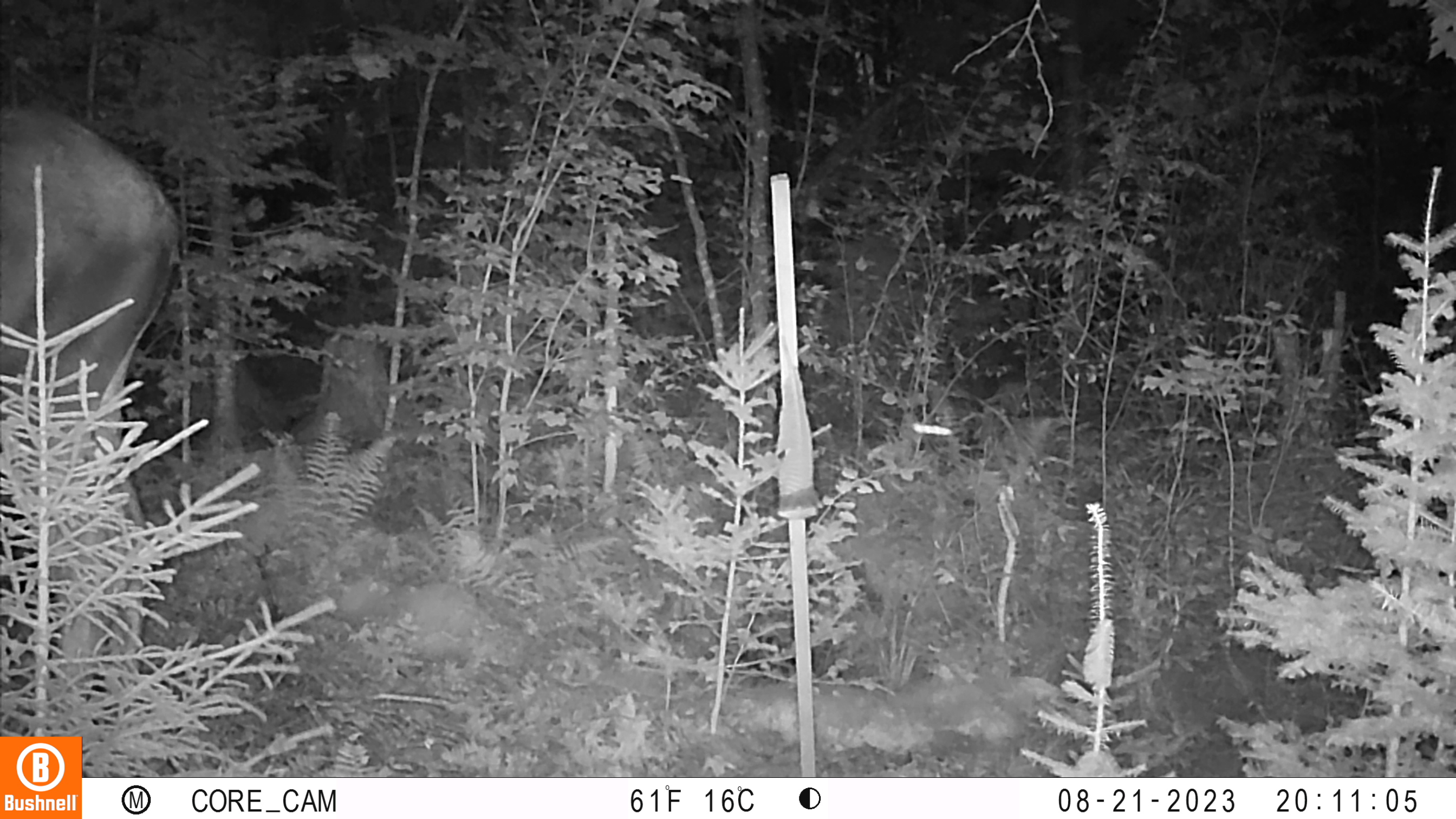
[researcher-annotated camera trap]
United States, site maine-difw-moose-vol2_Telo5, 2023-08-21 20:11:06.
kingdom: Animalia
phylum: Chordata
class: Mammalia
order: Artiodactyla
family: Cervidae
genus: Alces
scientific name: Alces alces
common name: moose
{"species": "moose (Alces alces)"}